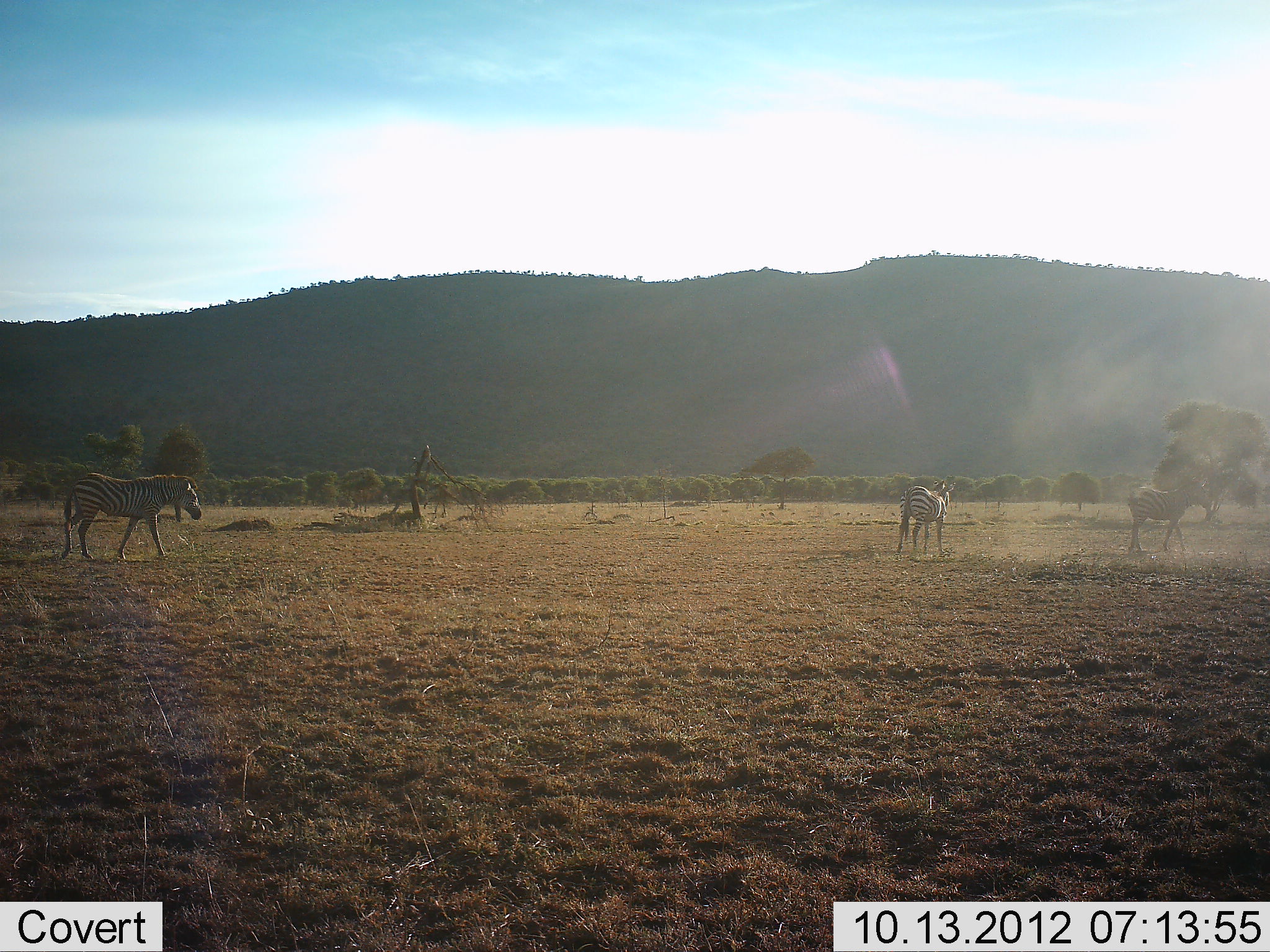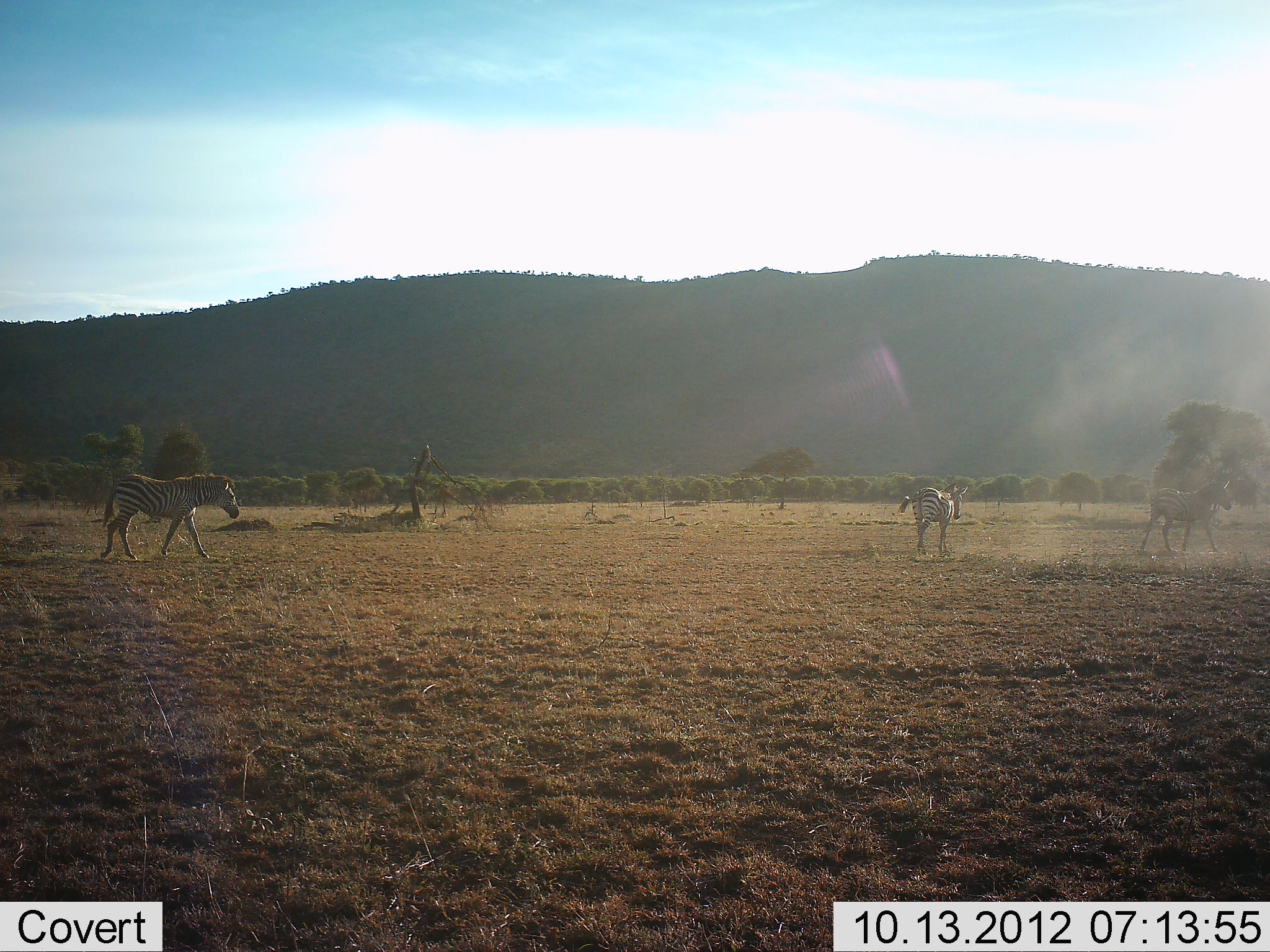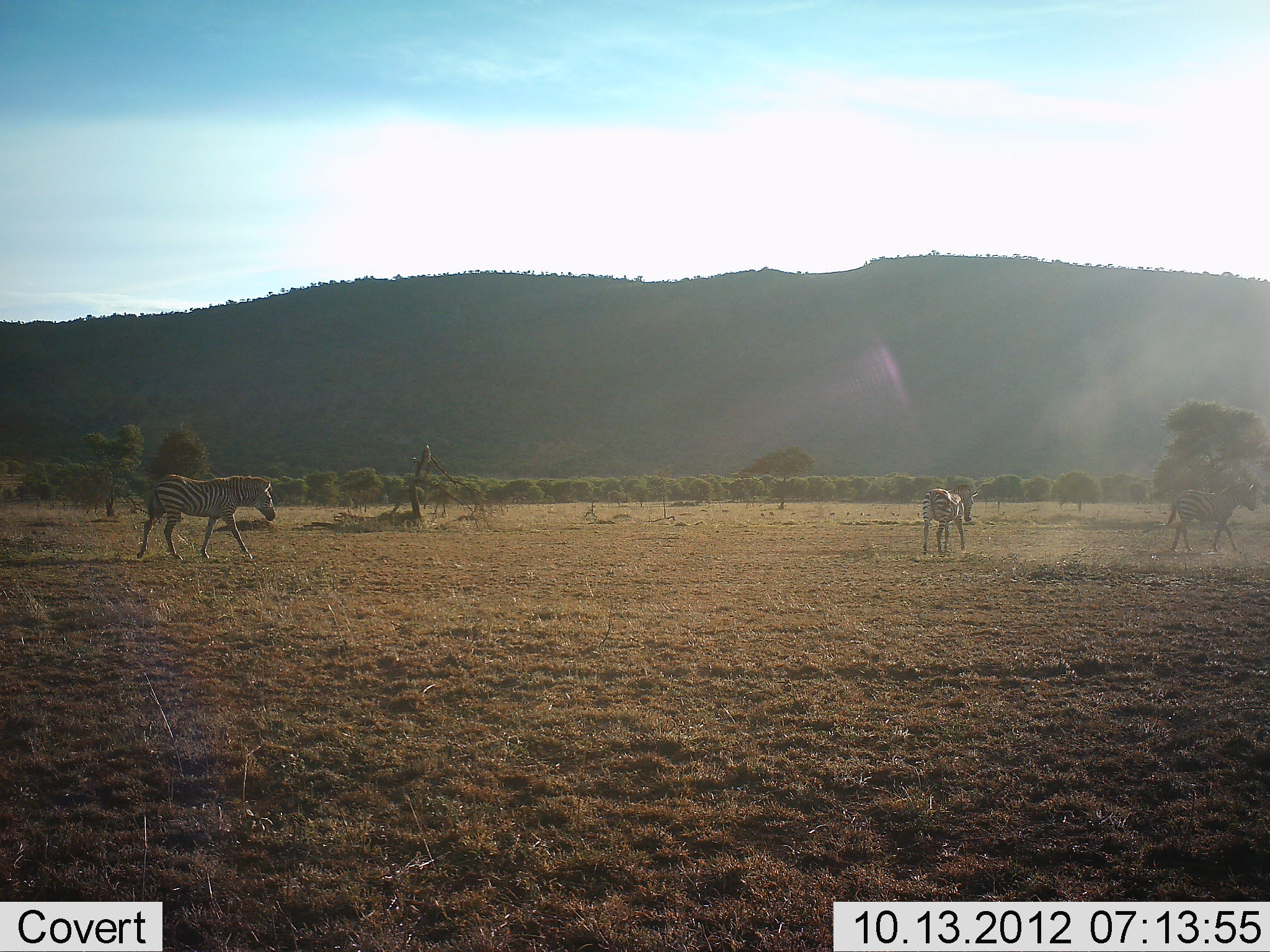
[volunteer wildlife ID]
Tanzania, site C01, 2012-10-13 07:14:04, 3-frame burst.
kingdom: Animalia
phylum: Chordata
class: Mammalia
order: Perissodactyla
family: Equidae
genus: Equus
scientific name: Equus quagga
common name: plains zebra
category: zebra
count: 3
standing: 10%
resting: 0%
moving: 100%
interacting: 0%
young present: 0%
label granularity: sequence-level